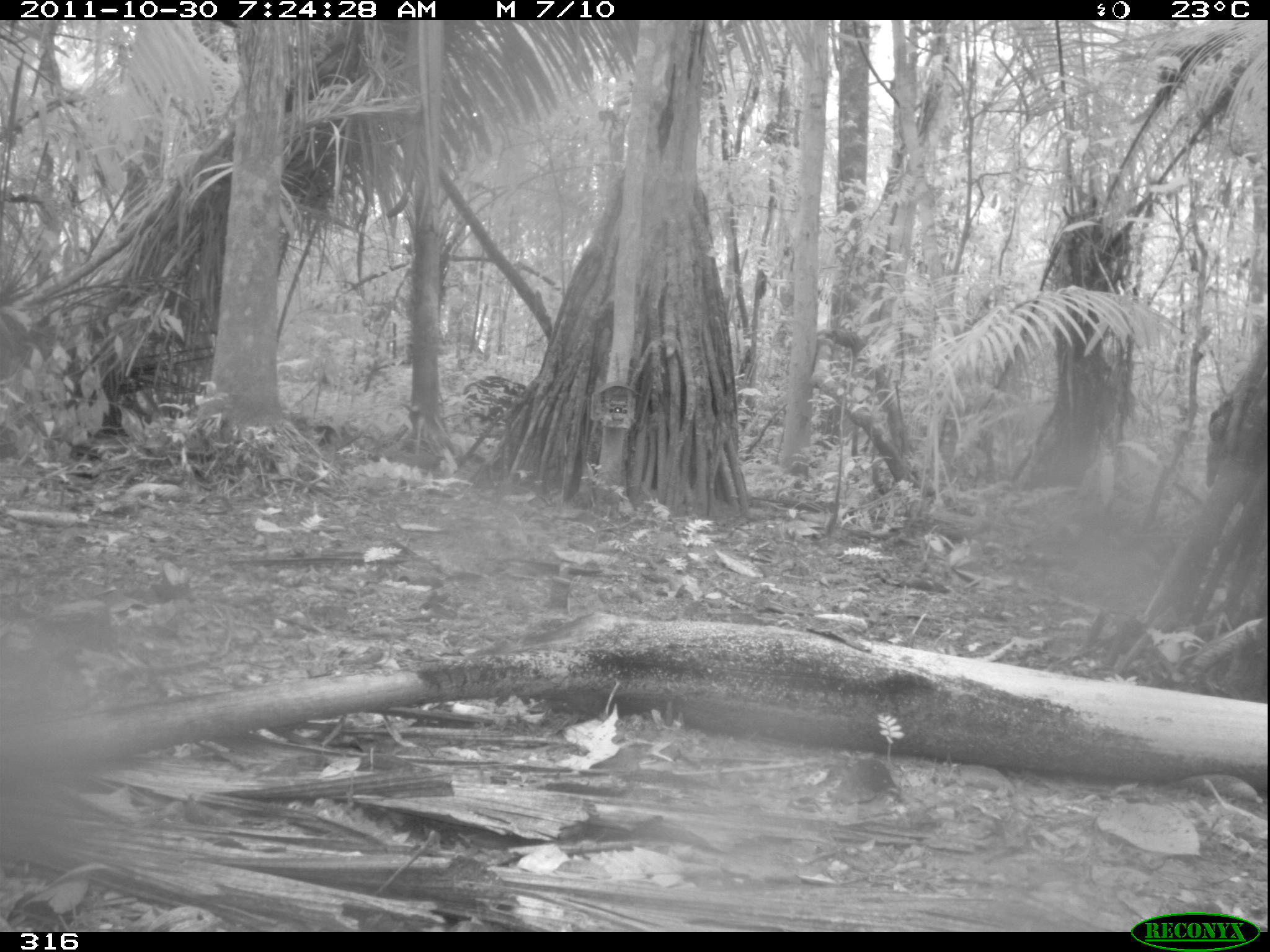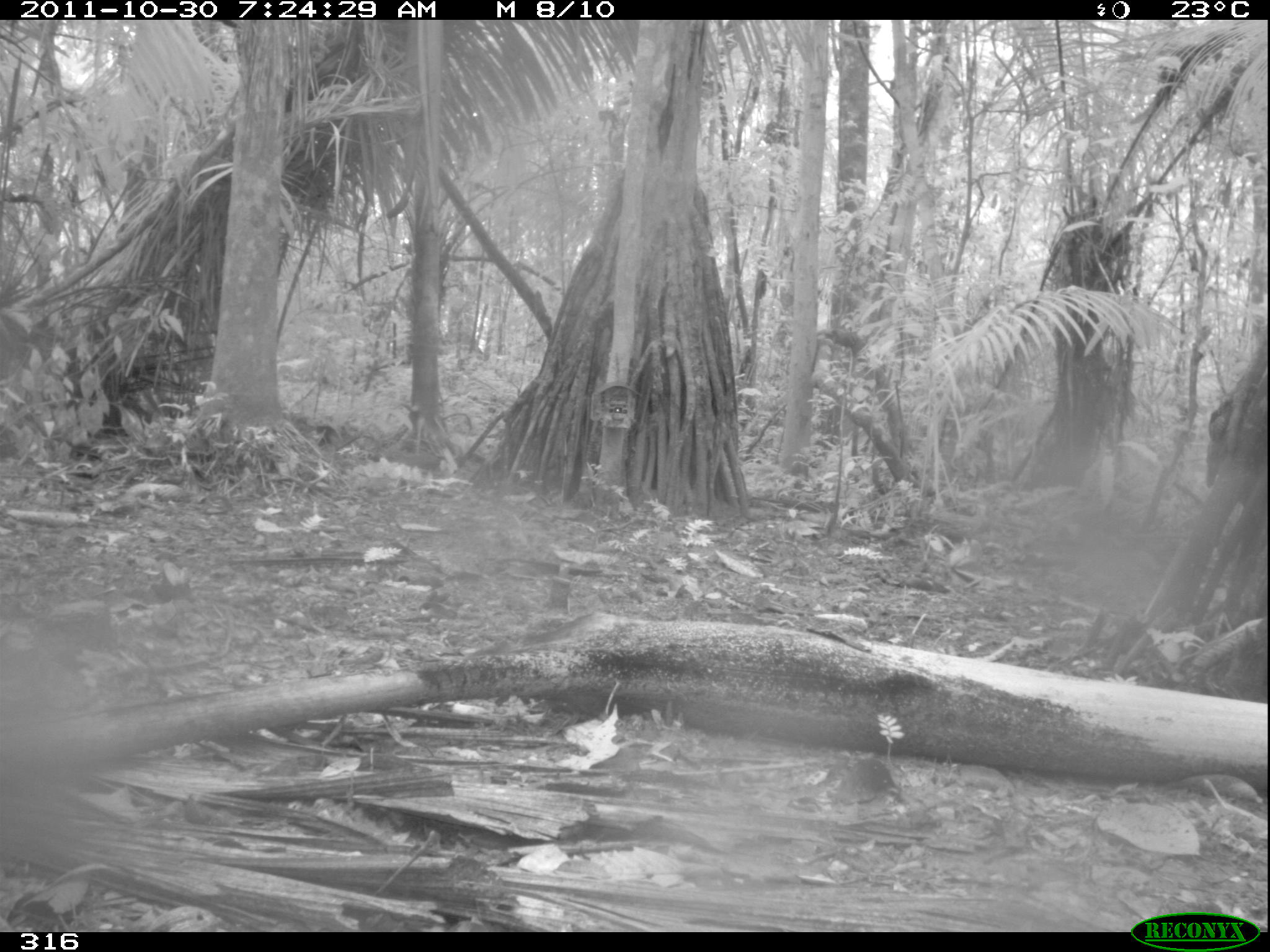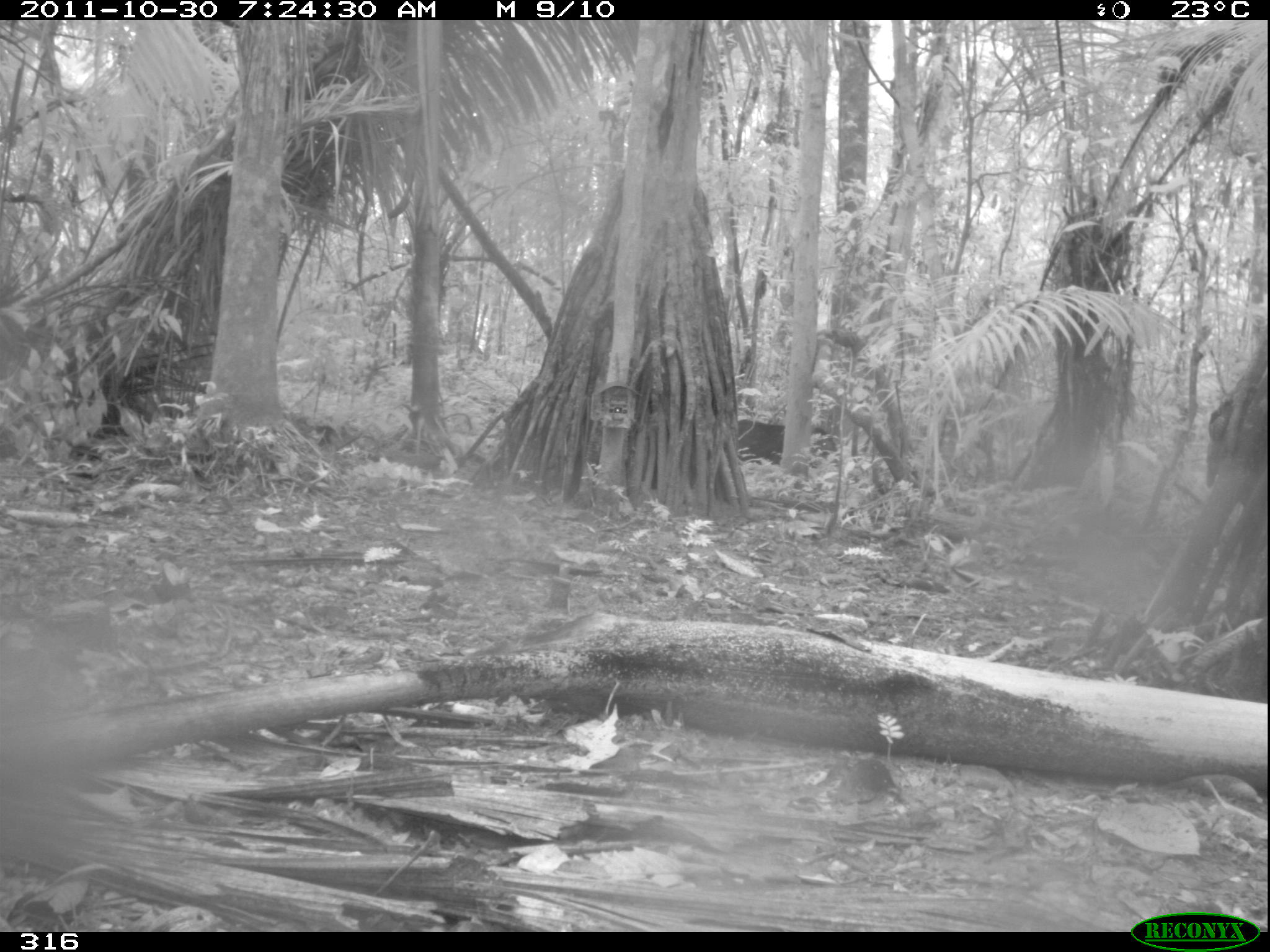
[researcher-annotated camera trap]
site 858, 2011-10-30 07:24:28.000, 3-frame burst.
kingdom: Animalia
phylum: Chordata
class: Mammalia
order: Artiodactyla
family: Tayassuidae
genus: Tayassu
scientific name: Tayassu pecari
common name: white-lipped peccary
Tayassu pecari (white-lipped peccary).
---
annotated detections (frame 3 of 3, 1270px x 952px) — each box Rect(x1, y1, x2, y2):
tayassu pecari: Rect(737, 418, 837, 466)